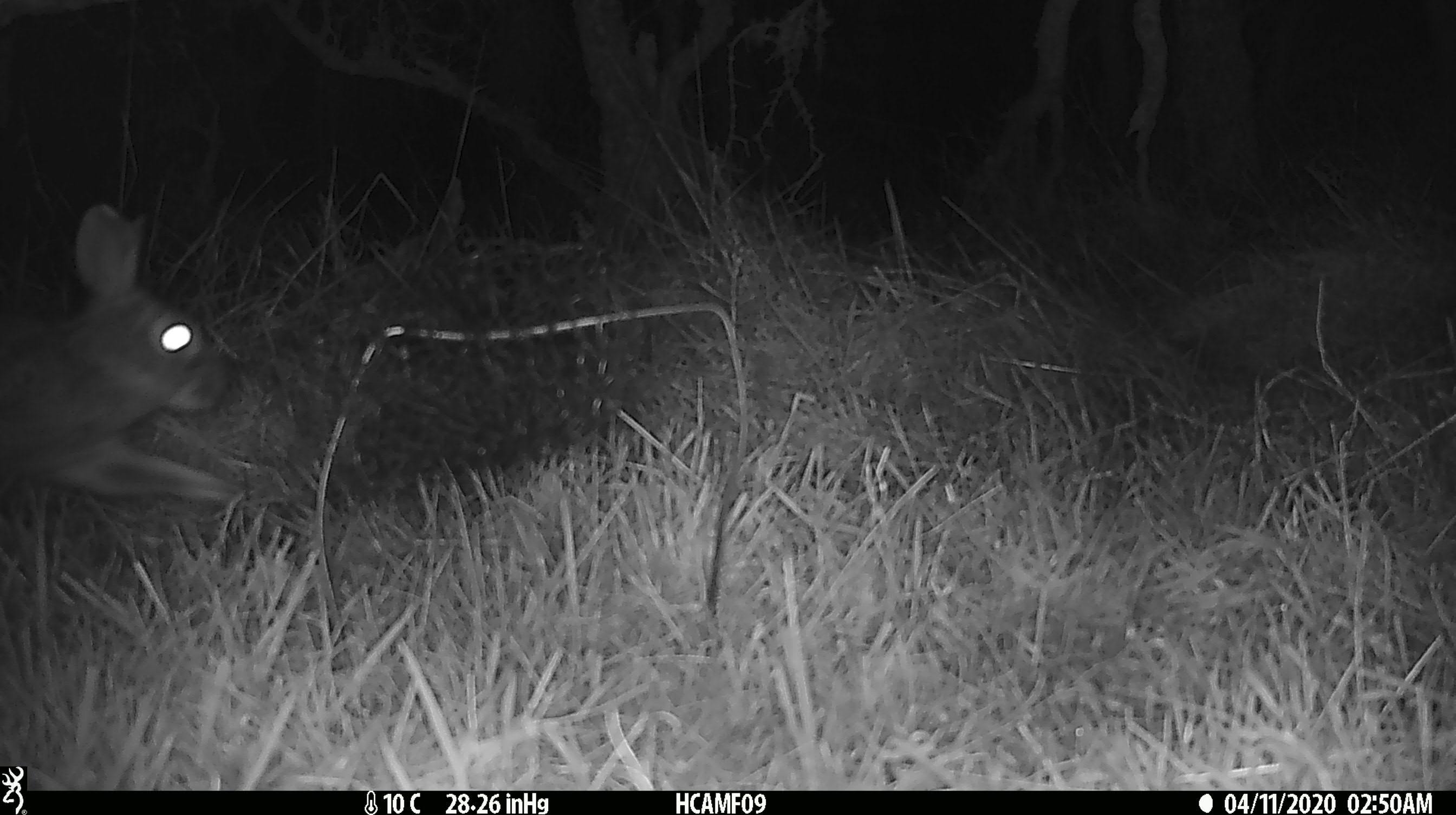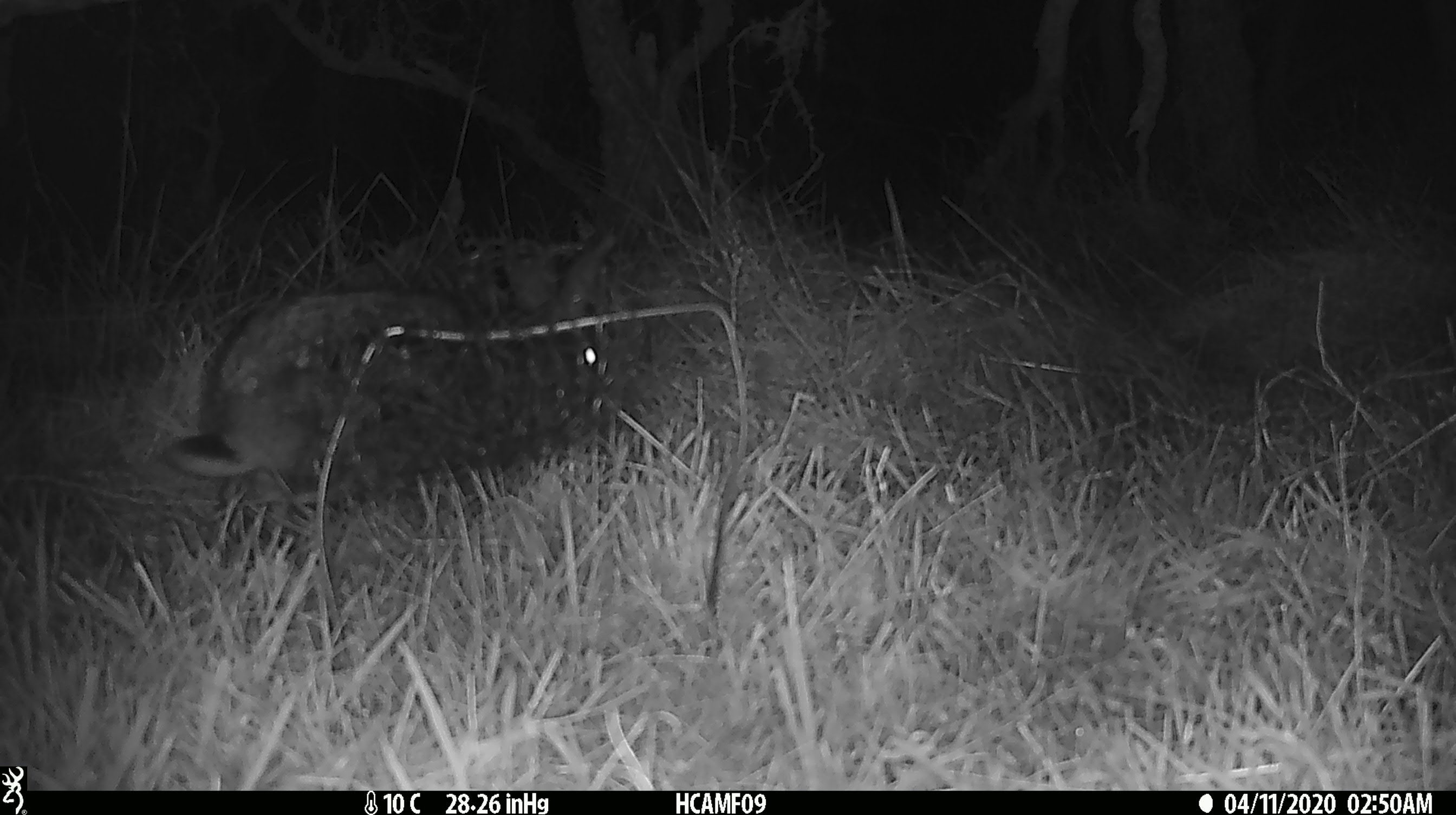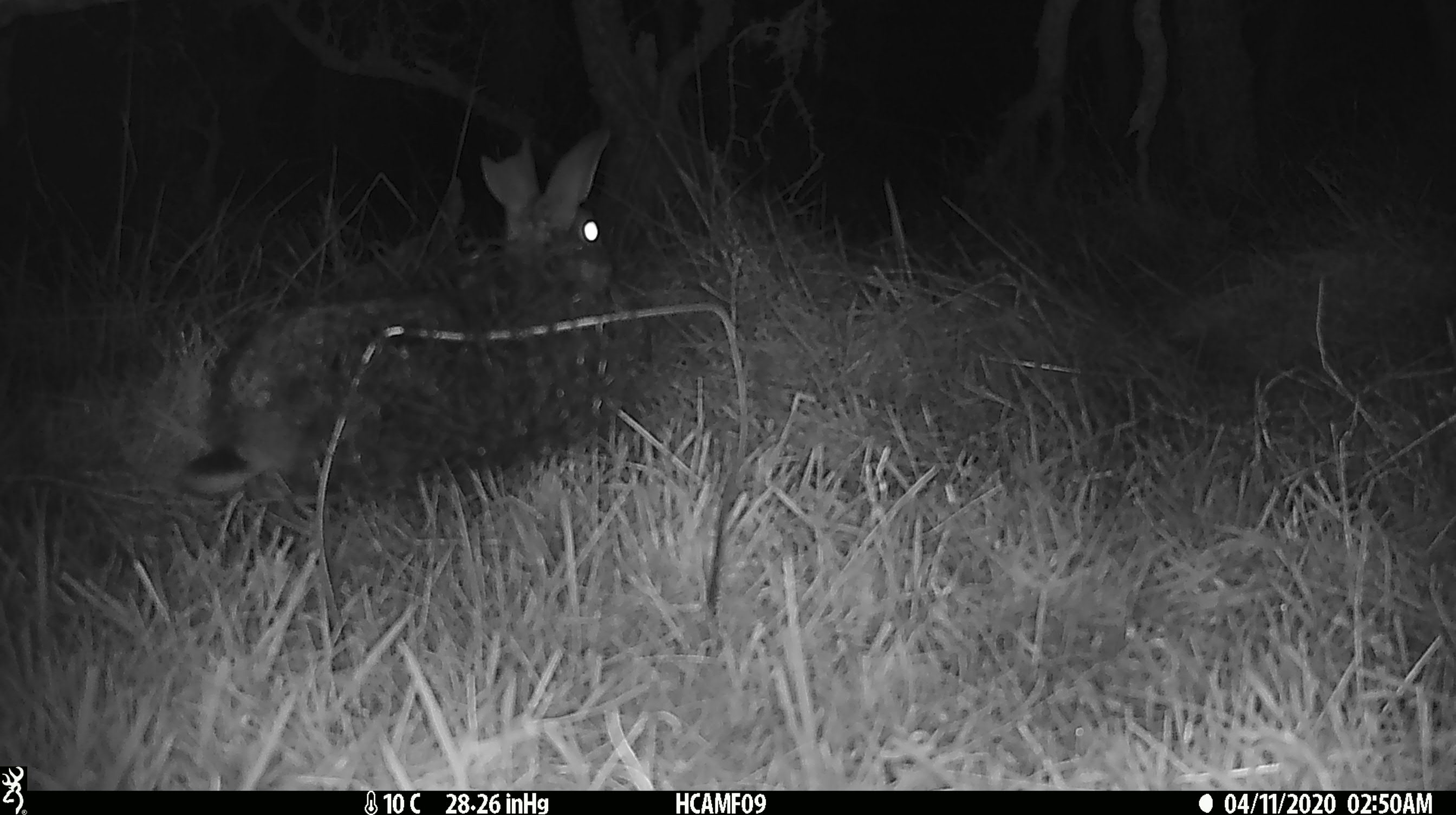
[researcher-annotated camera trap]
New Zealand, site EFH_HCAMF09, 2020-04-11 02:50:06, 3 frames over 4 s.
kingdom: Animalia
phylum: Chordata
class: Mammalia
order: Lagomorpha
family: Leporidae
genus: Oryctolagus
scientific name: Oryctolagus cuniculus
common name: european rabbit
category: rabbit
Rabbit (european rabbit) (Oryctolagus cuniculus).